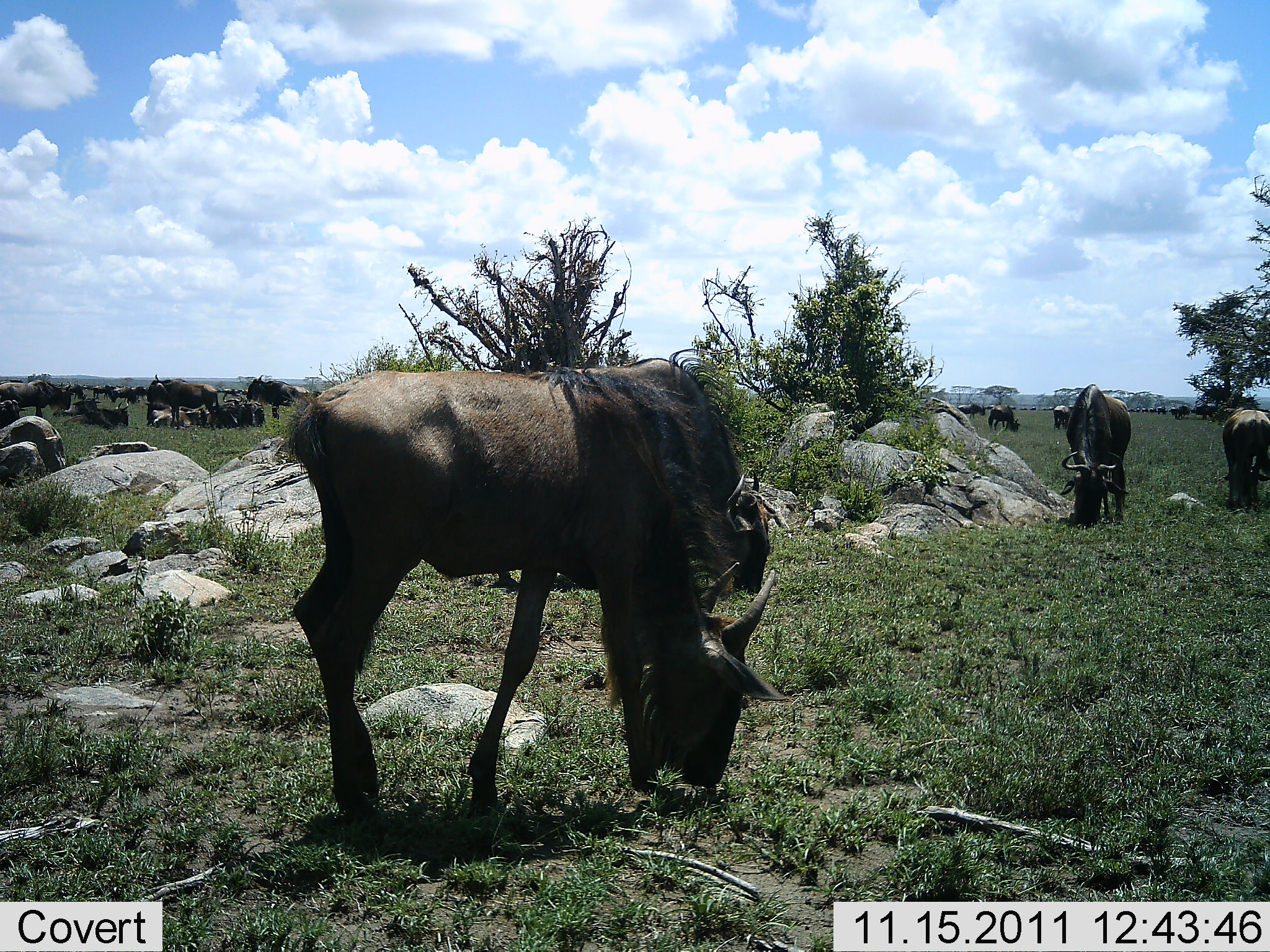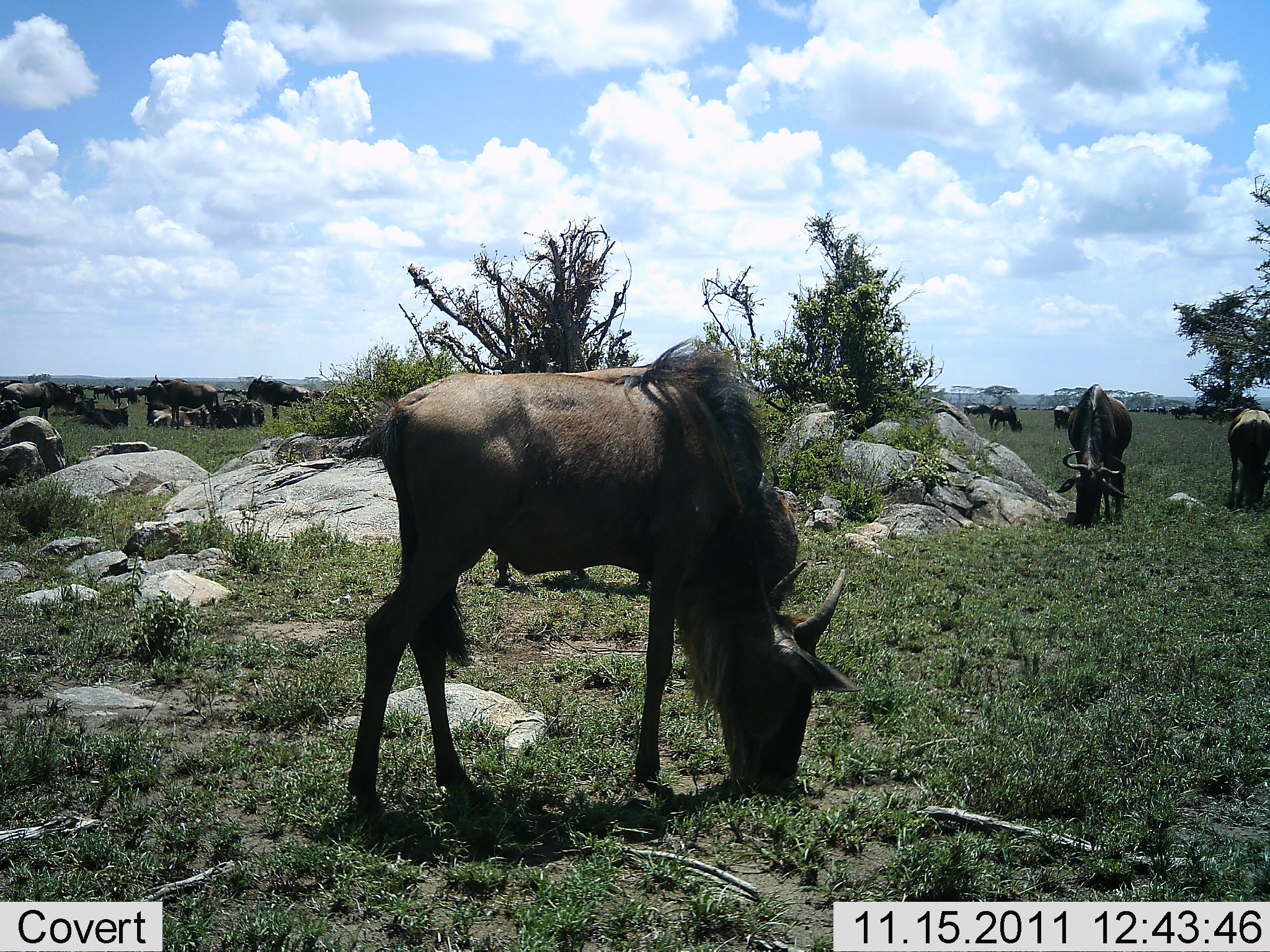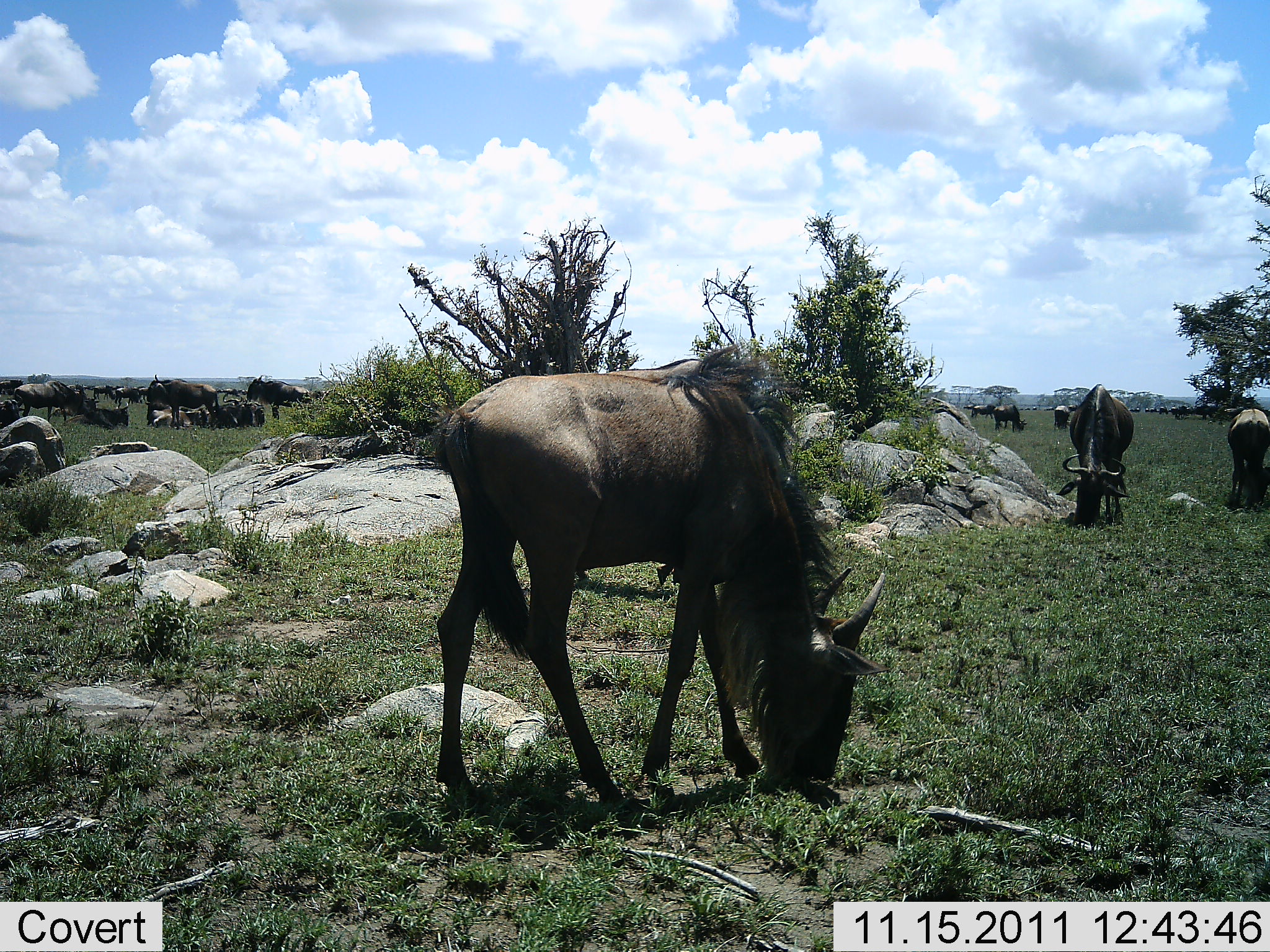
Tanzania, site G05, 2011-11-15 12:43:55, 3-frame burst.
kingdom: Animalia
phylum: Chordata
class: Mammalia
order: Artiodactyla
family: Bovidae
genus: Connochaetes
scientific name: Connochaetes taurinus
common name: blue wildebeest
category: wildebeest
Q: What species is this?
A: Wildebeest (blue wildebeest) (Connochaetes taurinus).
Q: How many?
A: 11-50.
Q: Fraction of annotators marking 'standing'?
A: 14%.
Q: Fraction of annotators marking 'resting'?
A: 14%.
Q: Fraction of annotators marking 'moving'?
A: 0%.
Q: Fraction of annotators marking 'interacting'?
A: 0%.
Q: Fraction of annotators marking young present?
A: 7%.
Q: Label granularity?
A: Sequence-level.